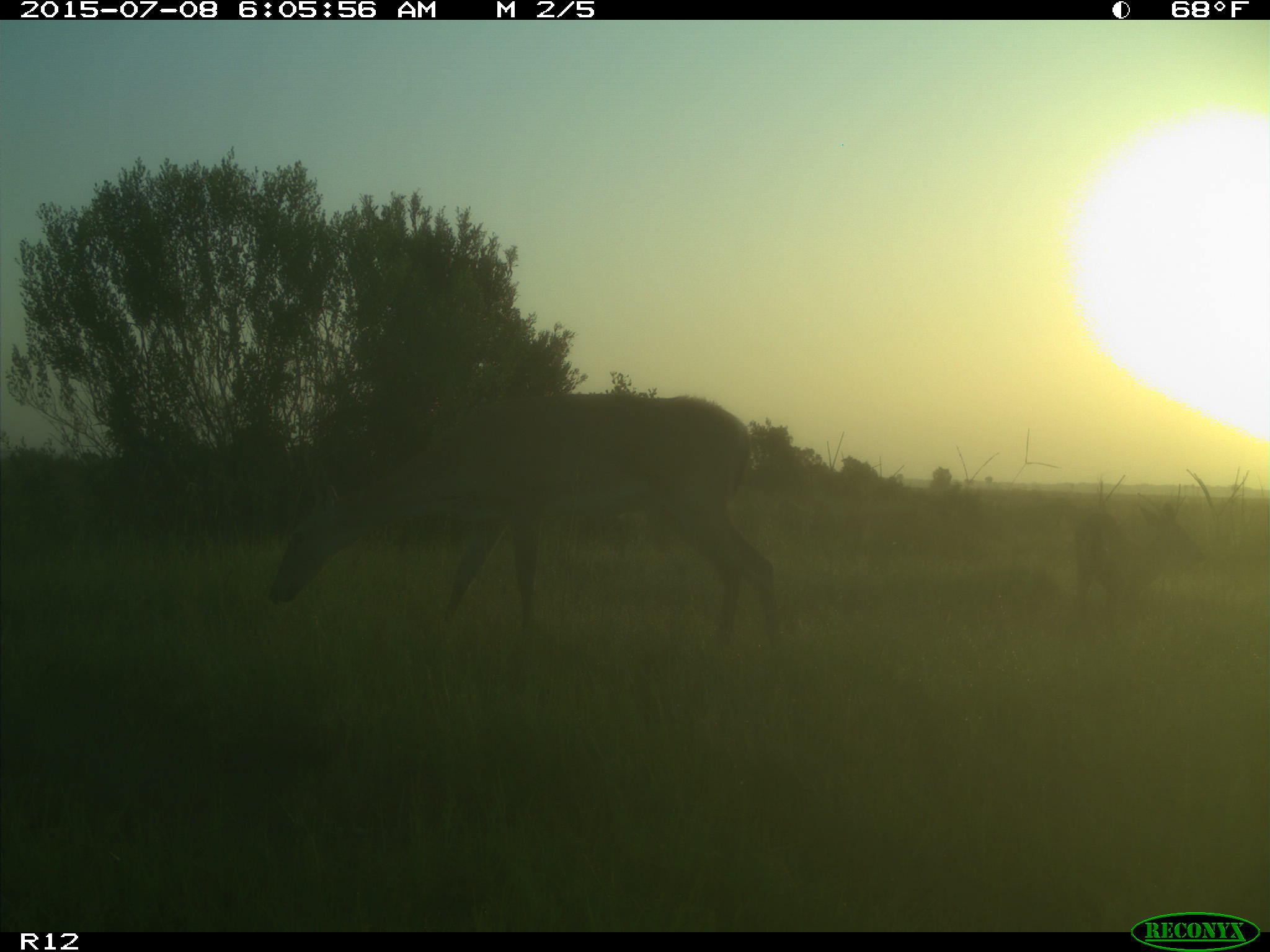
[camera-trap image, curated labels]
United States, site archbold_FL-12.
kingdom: Animalia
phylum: Chordata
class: Mammalia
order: Artiodactyla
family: Cervidae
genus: Odocoileus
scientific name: Odocoileus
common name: deer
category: unidentified deer